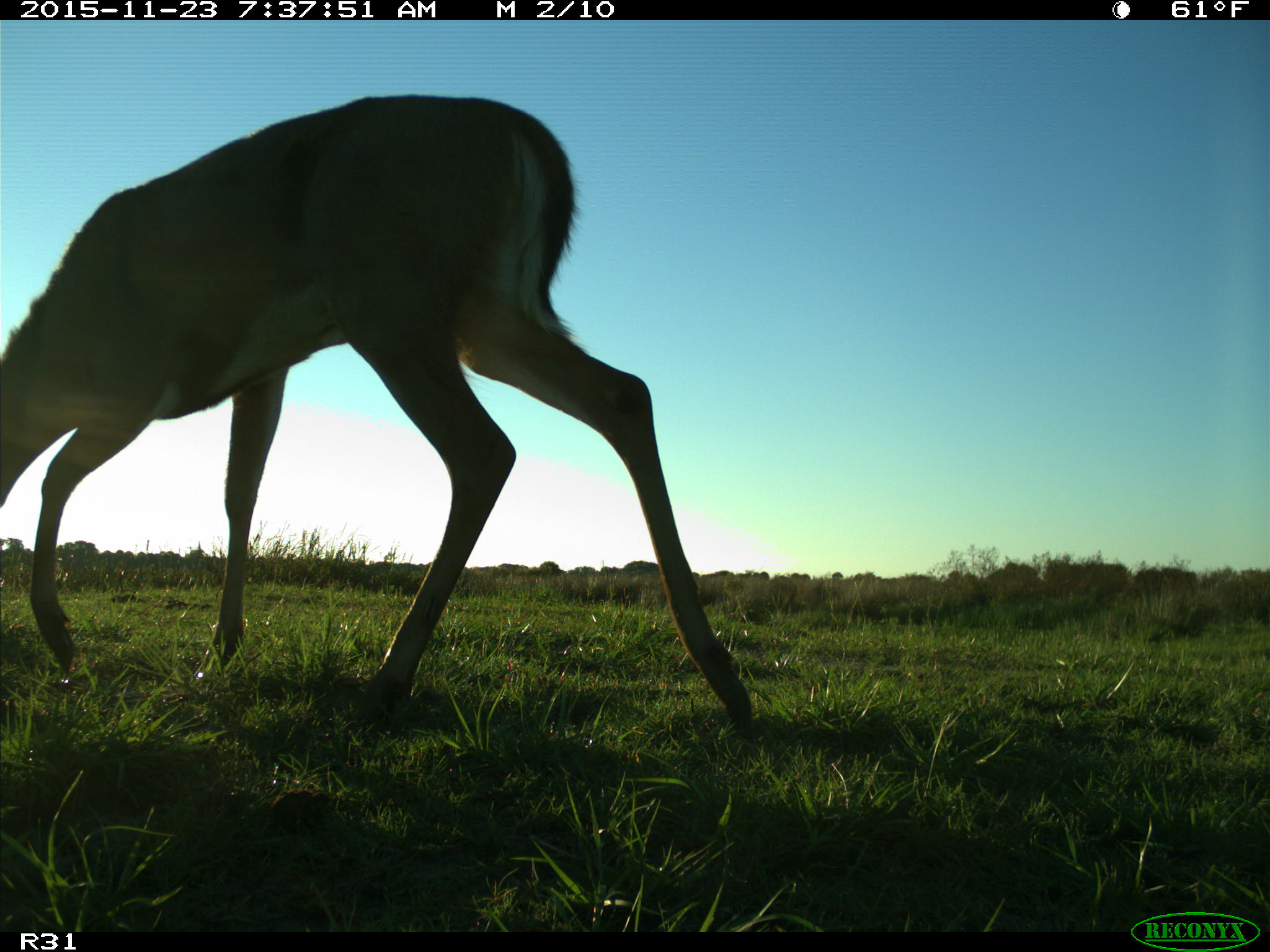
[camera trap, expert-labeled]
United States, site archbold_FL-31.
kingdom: Animalia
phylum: Chordata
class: Mammalia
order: Artiodactyla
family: Cervidae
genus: Odocoileus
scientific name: Odocoileus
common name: deer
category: unidentified deer